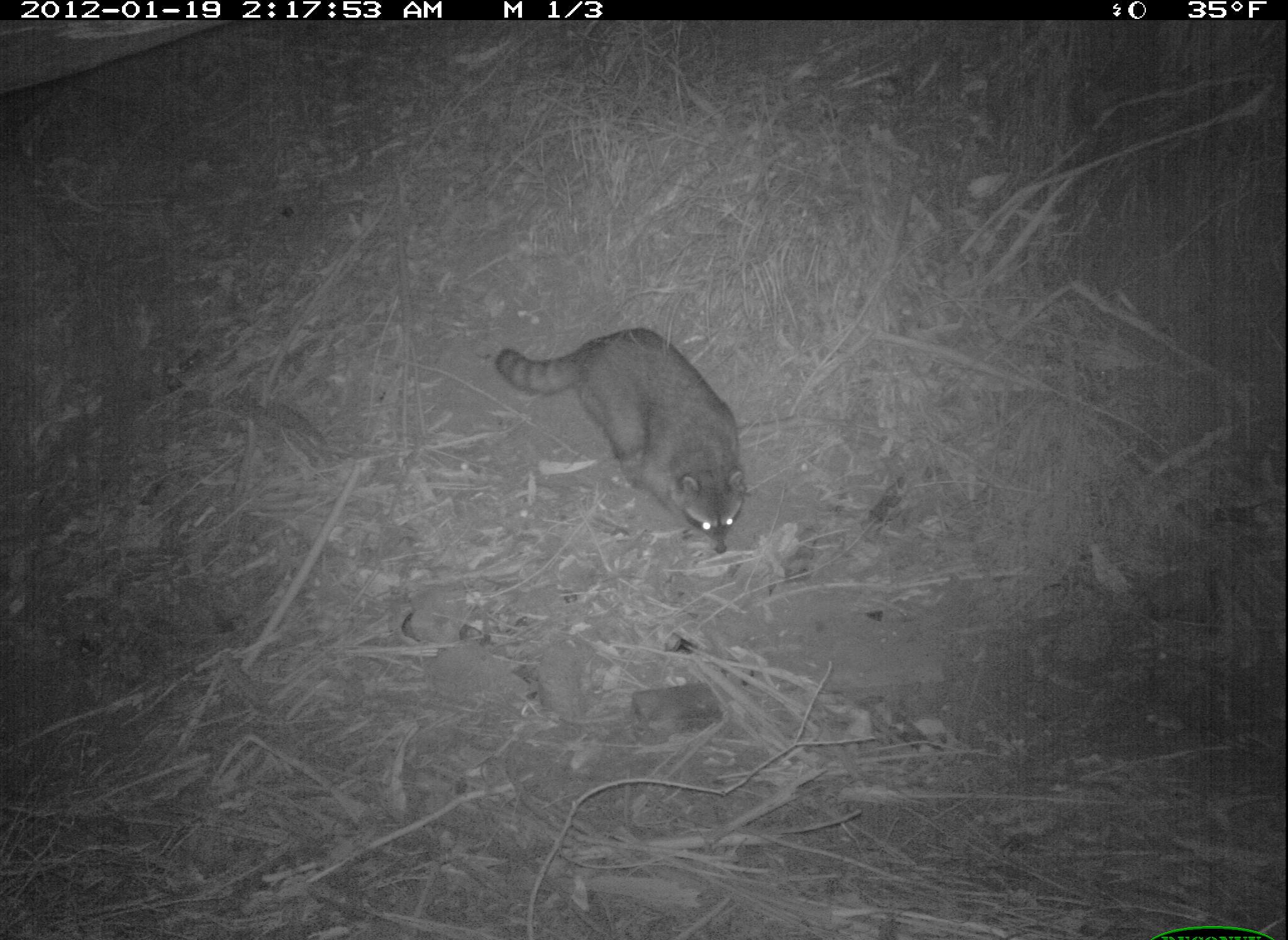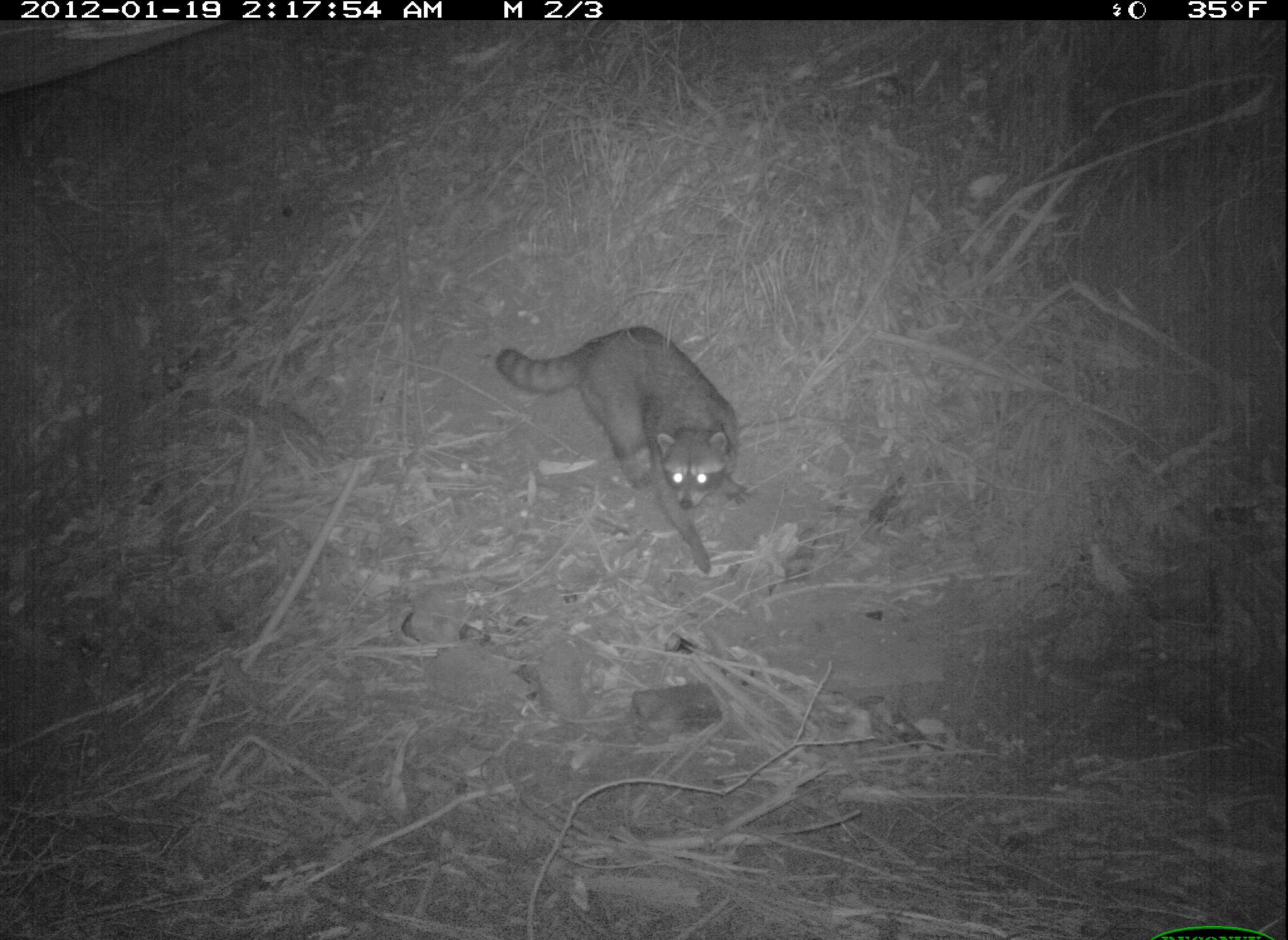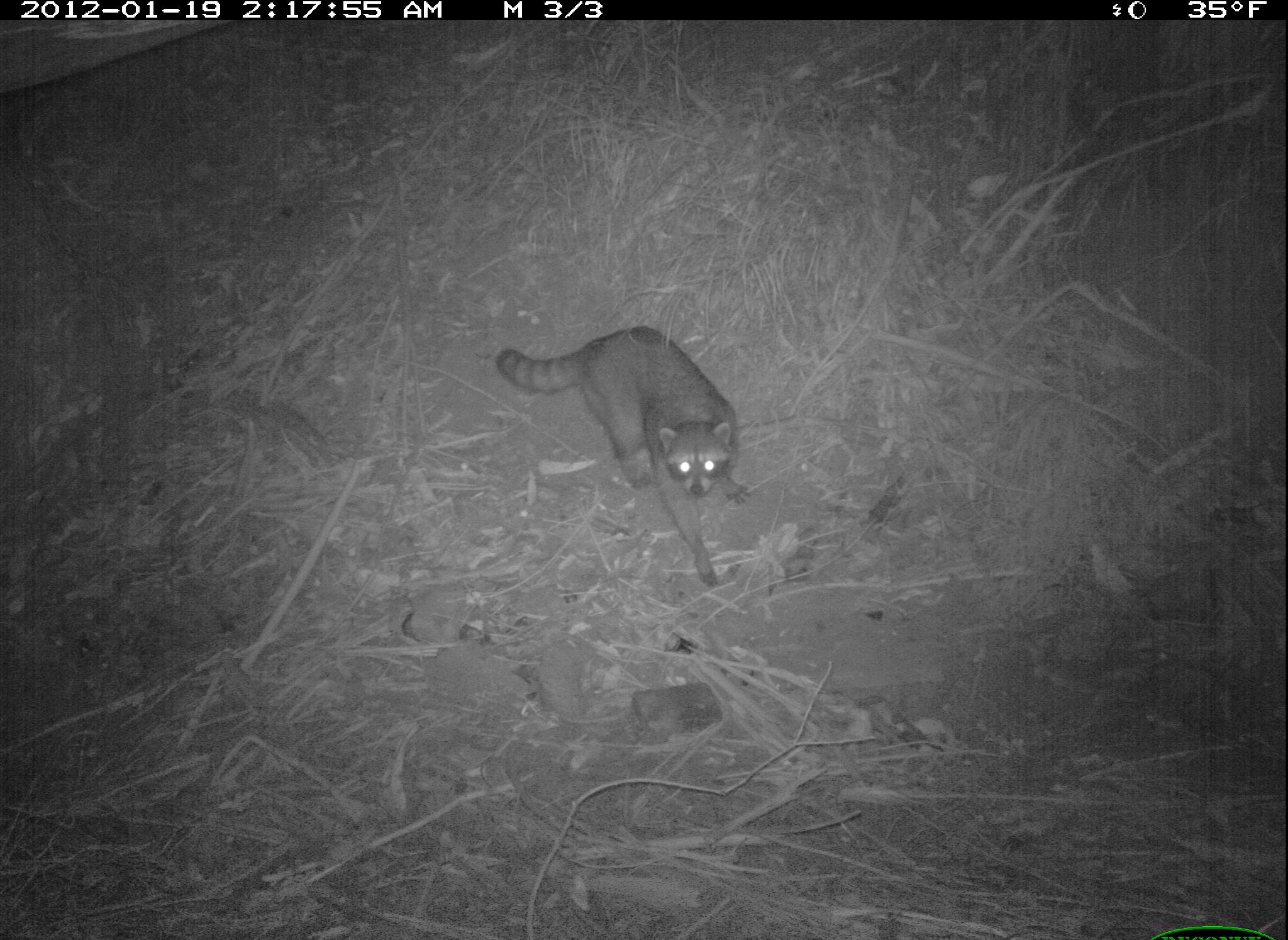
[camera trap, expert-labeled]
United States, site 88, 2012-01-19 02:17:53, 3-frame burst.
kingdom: Animalia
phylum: Chordata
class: Mammalia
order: Carnivora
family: Procyonidae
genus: Procyon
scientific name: Procyon lotor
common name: raccoon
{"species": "raccoon (Procyon lotor)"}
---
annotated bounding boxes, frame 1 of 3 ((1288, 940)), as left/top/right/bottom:
raccoon: 489/309/770/561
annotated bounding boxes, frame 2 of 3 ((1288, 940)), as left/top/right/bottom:
raccoon: 488/317/765/585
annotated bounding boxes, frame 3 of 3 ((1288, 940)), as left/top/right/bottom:
raccoon: 497/329/766/591